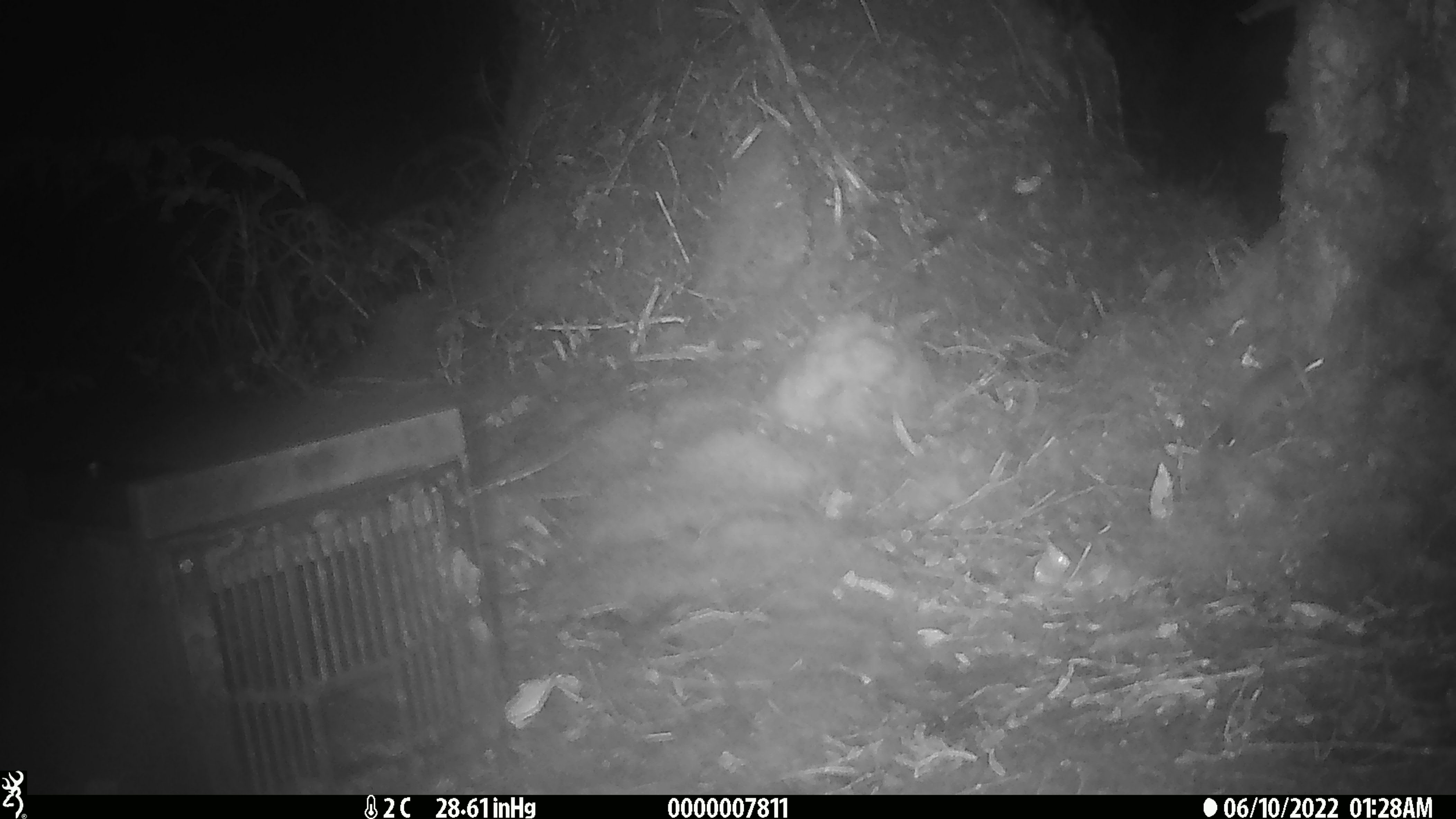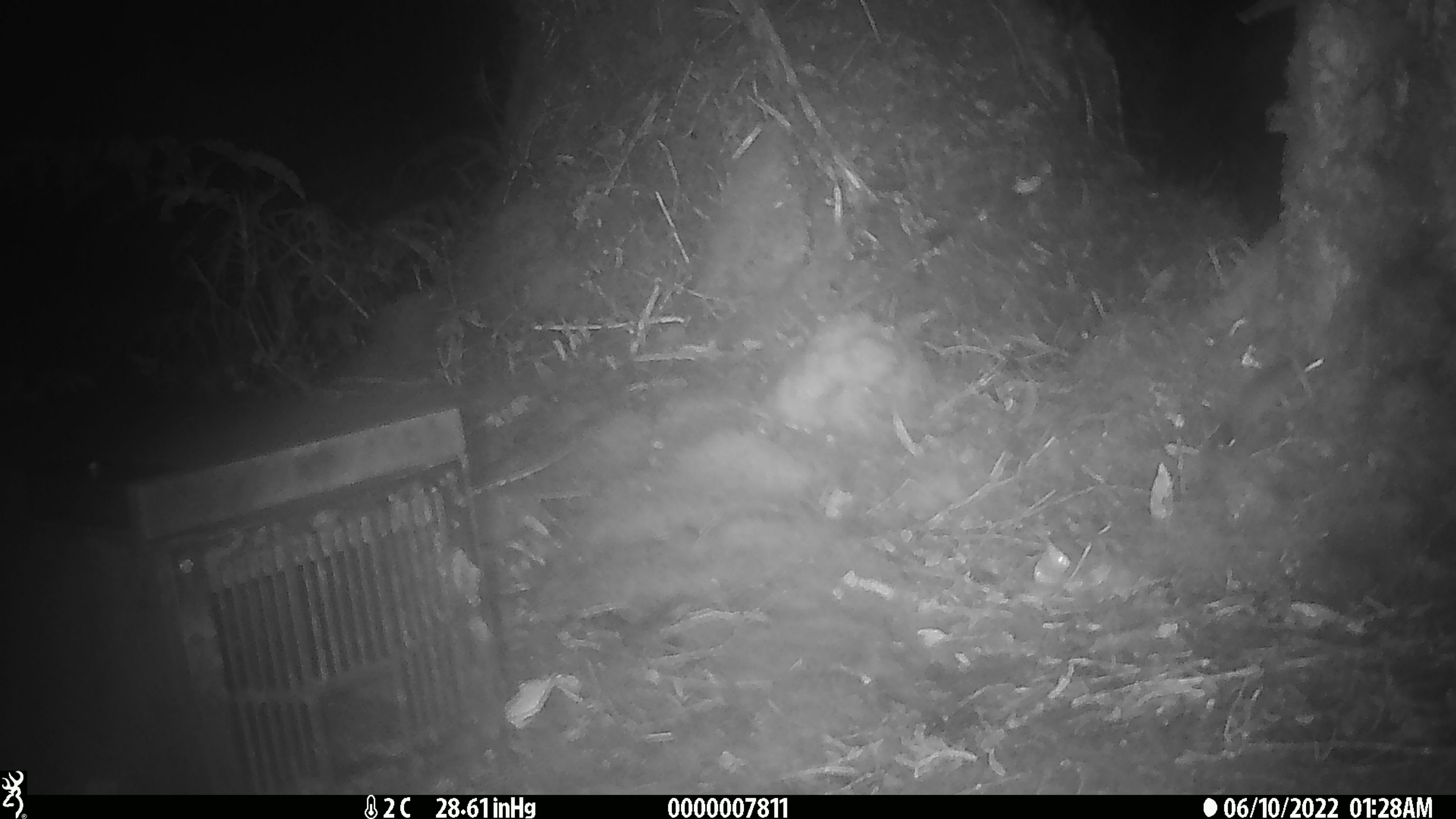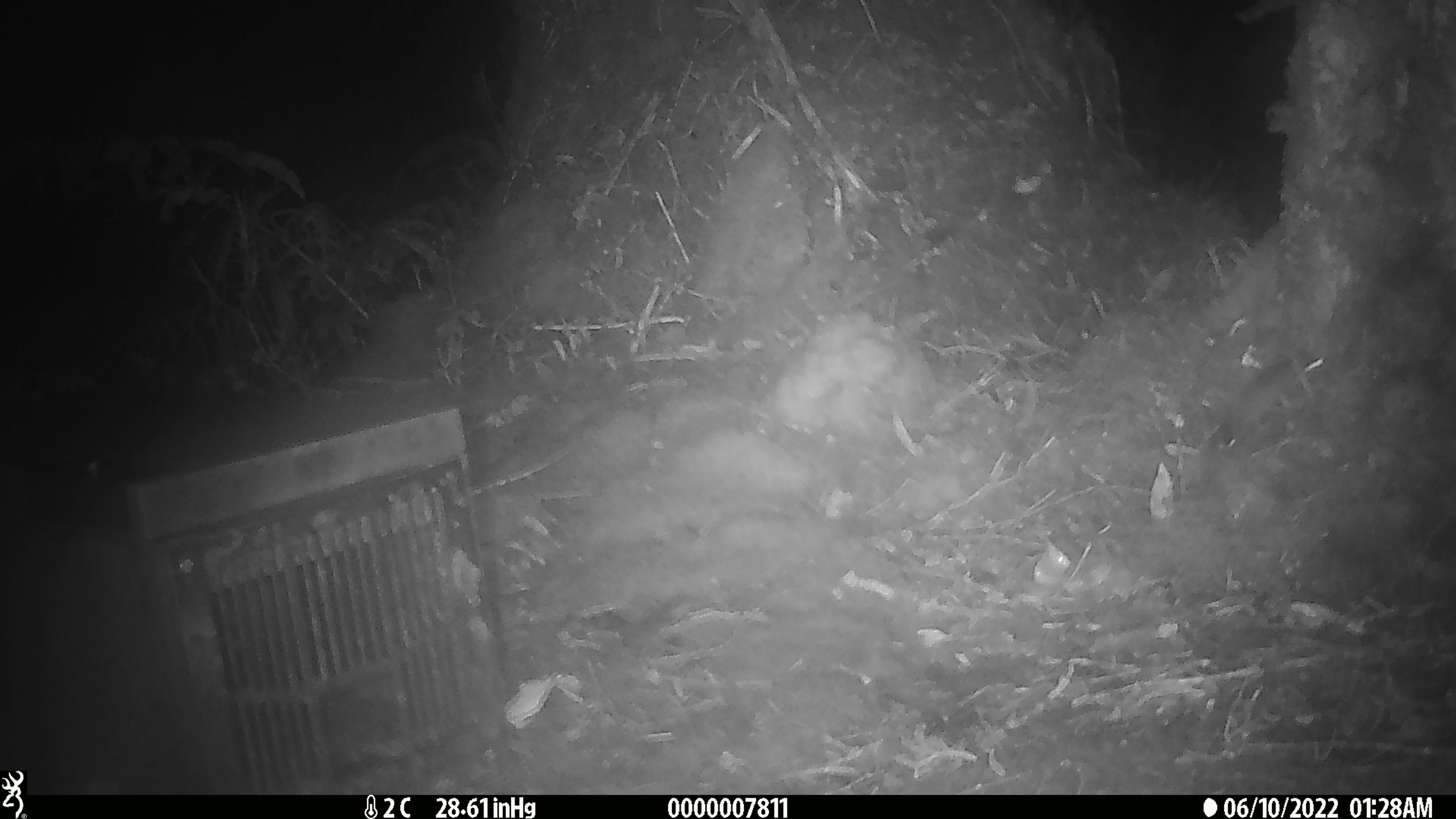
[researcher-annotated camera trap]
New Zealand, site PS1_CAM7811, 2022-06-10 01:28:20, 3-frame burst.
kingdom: Animalia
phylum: Chordata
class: Mammalia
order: Rodentia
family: Muridae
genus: Mus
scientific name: Mus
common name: mouse